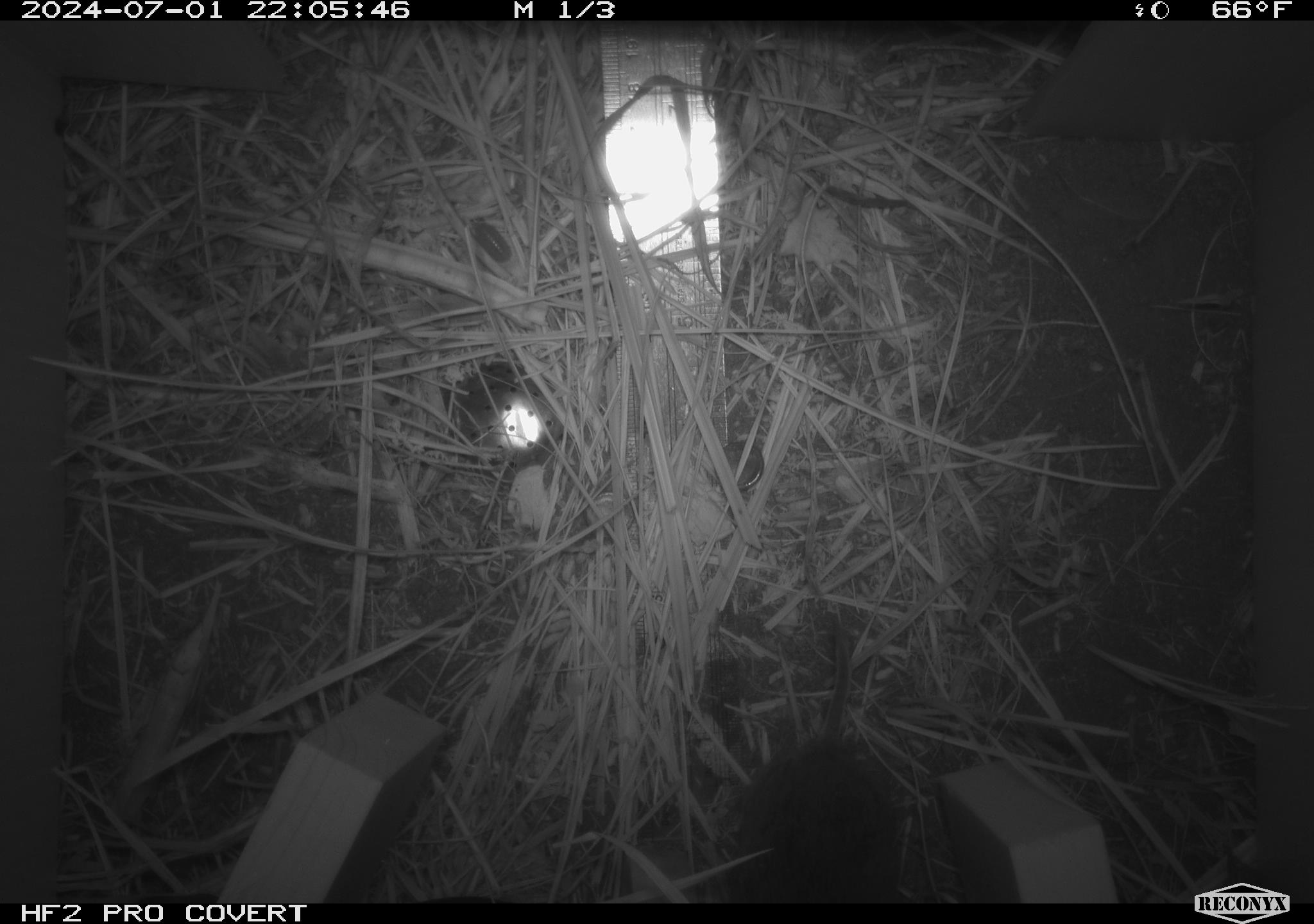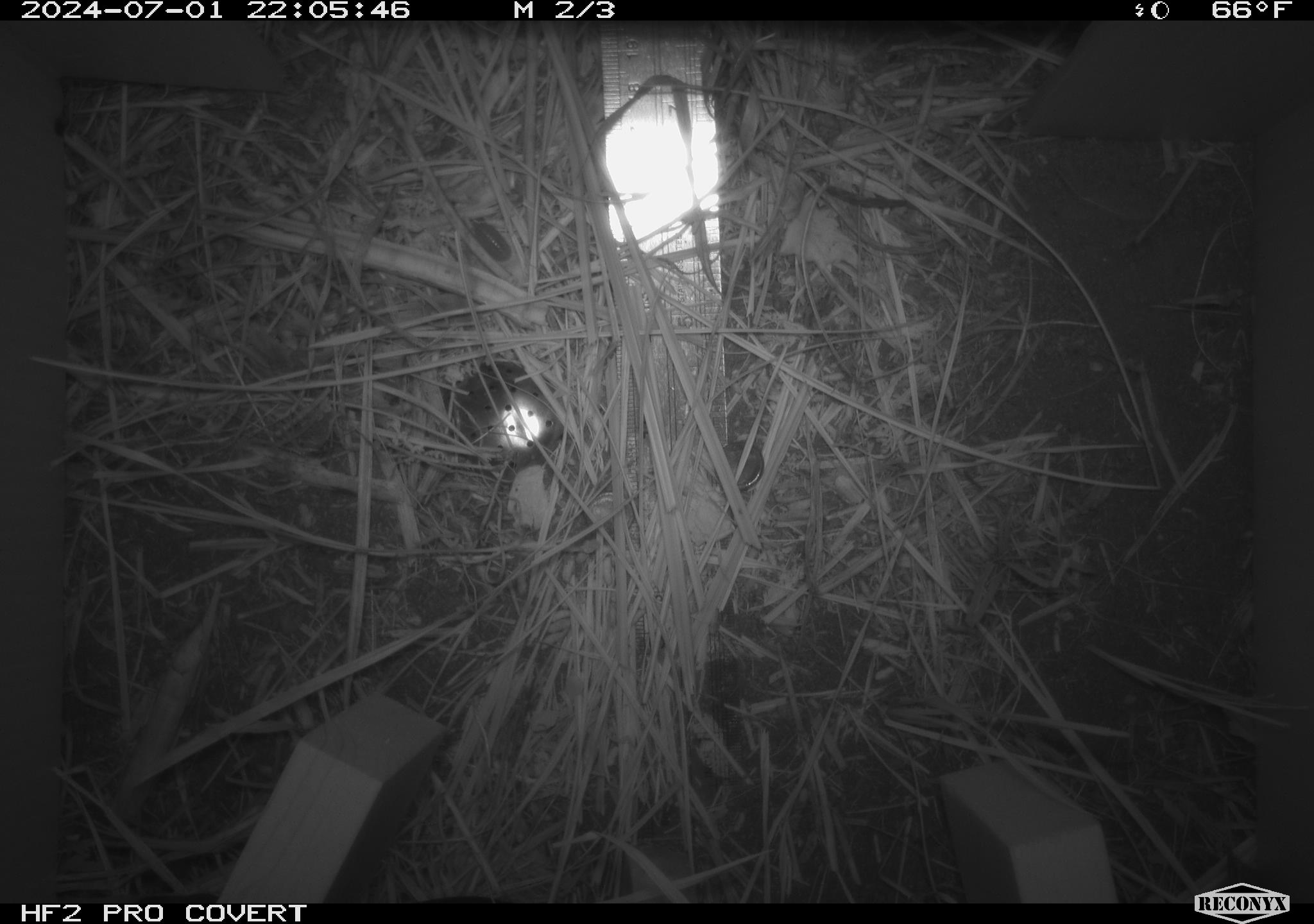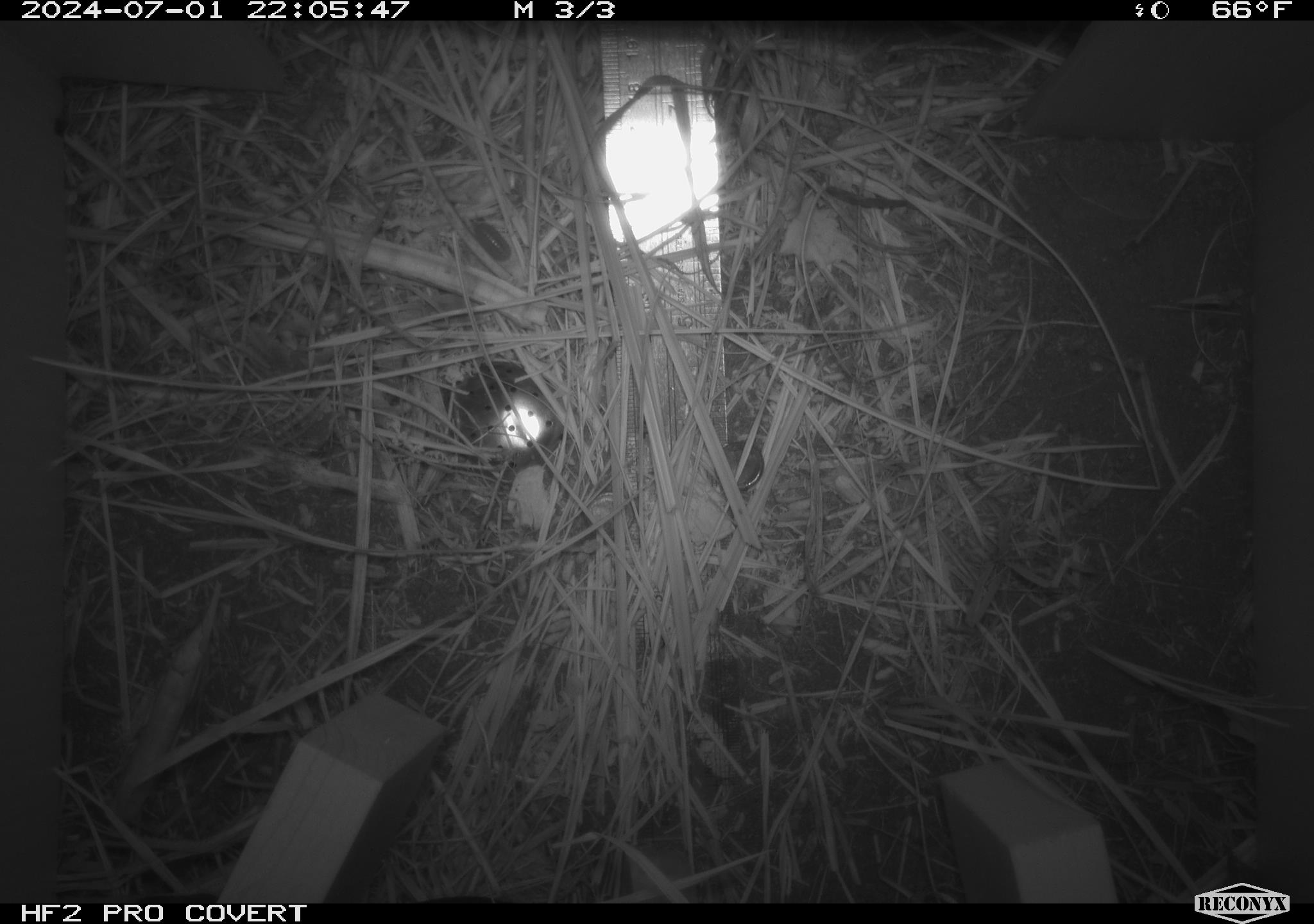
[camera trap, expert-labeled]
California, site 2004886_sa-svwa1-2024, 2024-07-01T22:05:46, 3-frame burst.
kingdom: Animalia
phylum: Chordata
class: Mammalia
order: Rodentia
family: Cricetidae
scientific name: Arvicolinae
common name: voles, lemmings, and muskrats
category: arvicolinae subfamily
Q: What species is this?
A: Arvicolinae subfamily (voles, lemmings, and muskrats) (Arvicolinae).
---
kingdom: Animalia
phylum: Arthropoda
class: Malacostraca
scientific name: Malacostraca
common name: amphipods, crabs, isopods, krill, lobsters and shrimps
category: malacostracan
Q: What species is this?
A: Malacostracan (amphipods, crabs, isopods, krill, lobsters and shrimps) (Malacostraca).